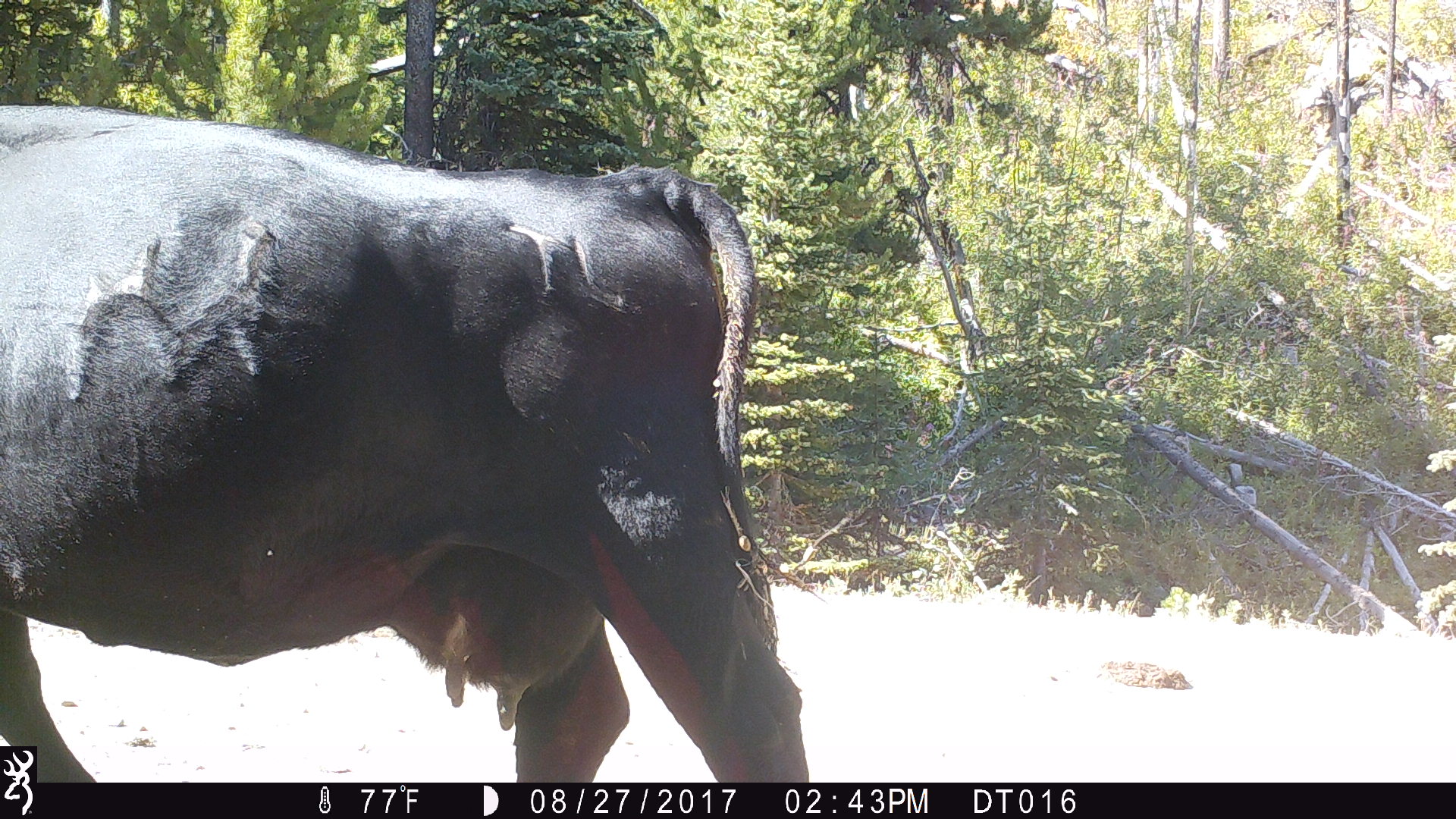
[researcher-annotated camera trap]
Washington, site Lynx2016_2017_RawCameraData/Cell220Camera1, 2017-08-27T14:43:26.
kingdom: Animalia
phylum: Chordata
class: Mammalia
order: Artiodactyla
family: Bovidae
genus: Bos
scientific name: Bos taurus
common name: domestic cattle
Domestic cattle (Bos taurus). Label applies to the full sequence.